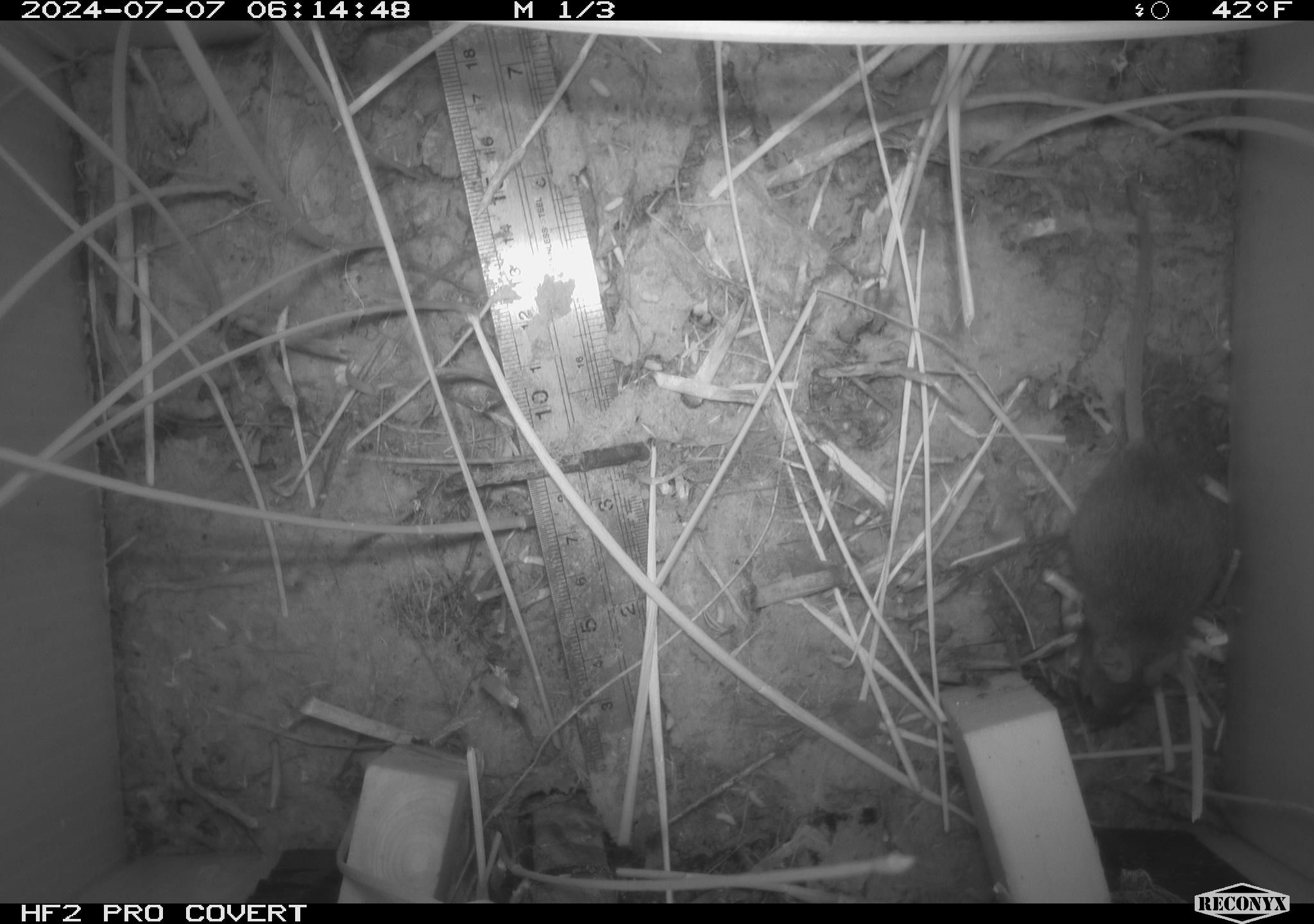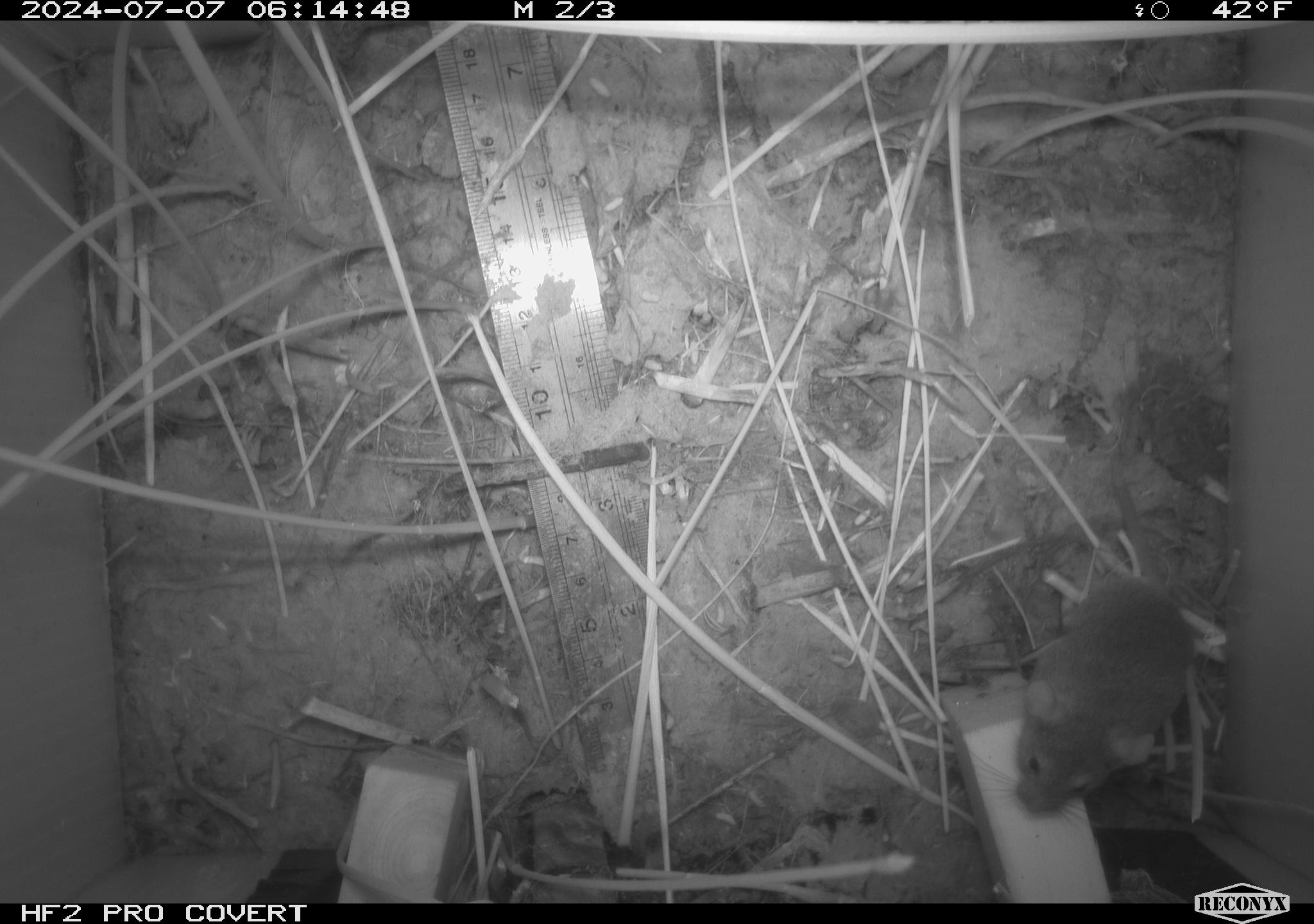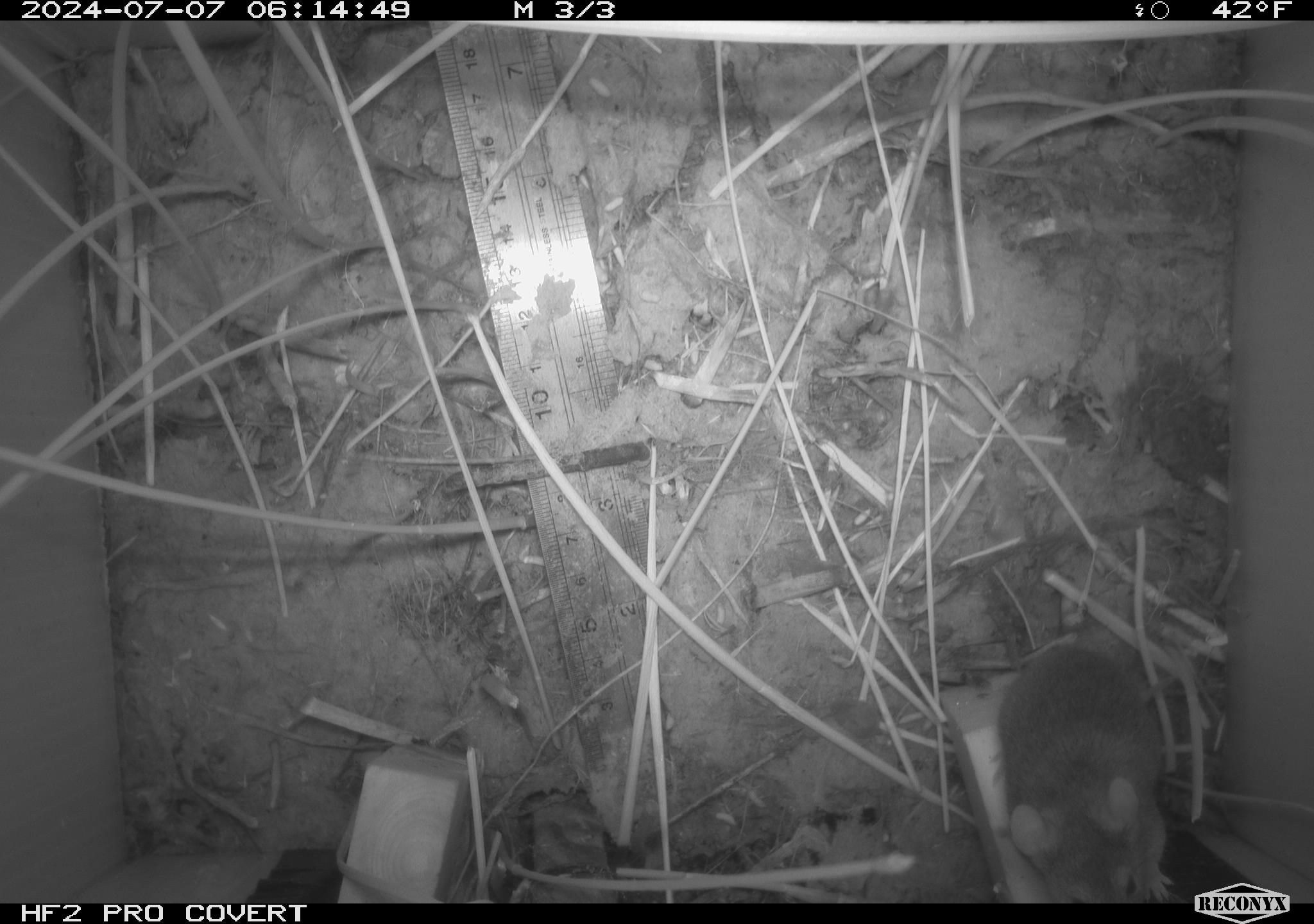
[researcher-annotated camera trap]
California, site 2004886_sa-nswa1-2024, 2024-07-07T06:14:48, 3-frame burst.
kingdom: Animalia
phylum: Chordata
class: Mammalia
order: Rodentia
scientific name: Rodentia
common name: rodent